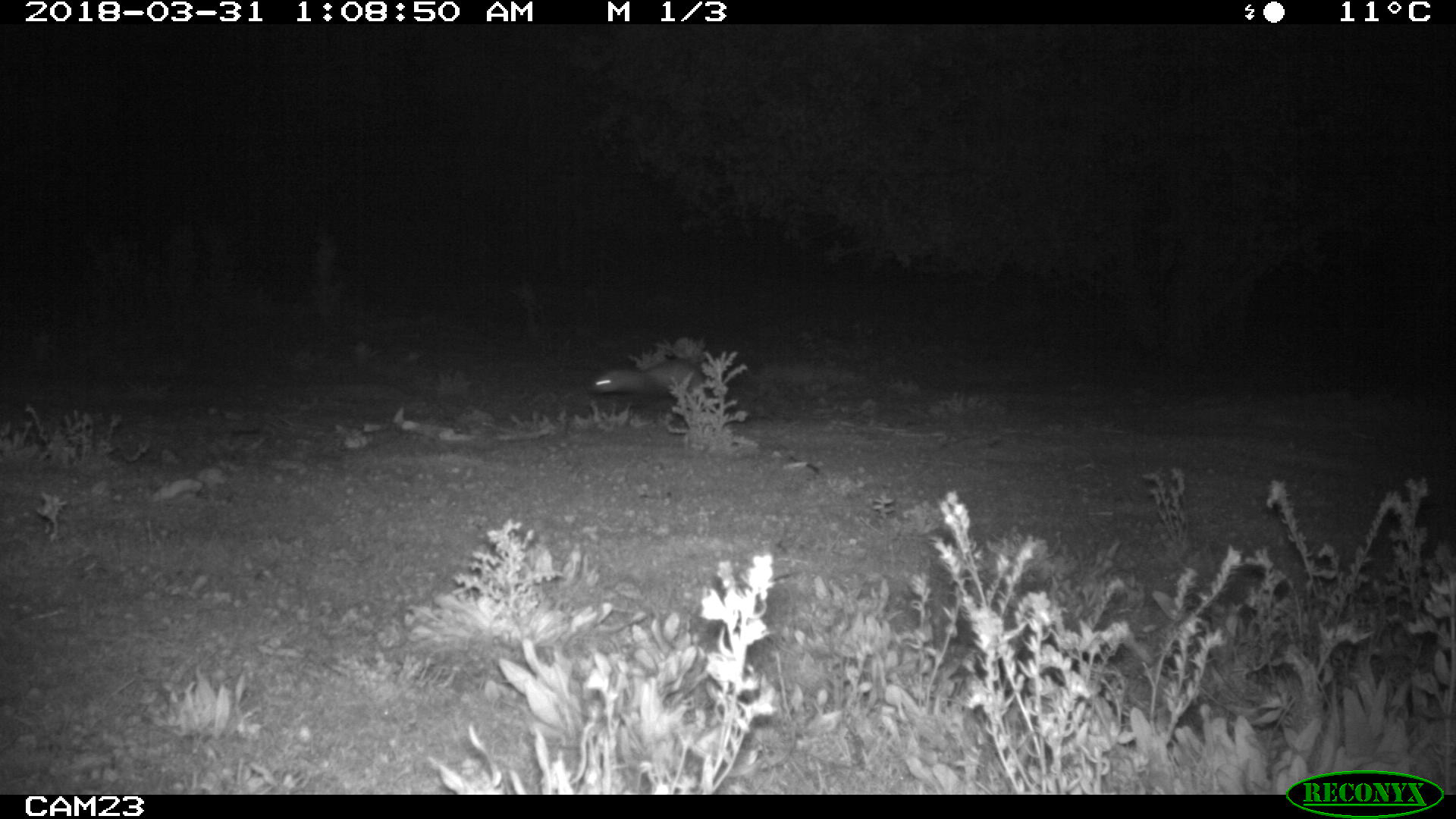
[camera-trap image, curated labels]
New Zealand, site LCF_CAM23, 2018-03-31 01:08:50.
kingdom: Animalia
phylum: Chordata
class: Mammalia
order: Carnivora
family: Mustelidae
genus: Mustela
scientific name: Mustela furo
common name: ferret